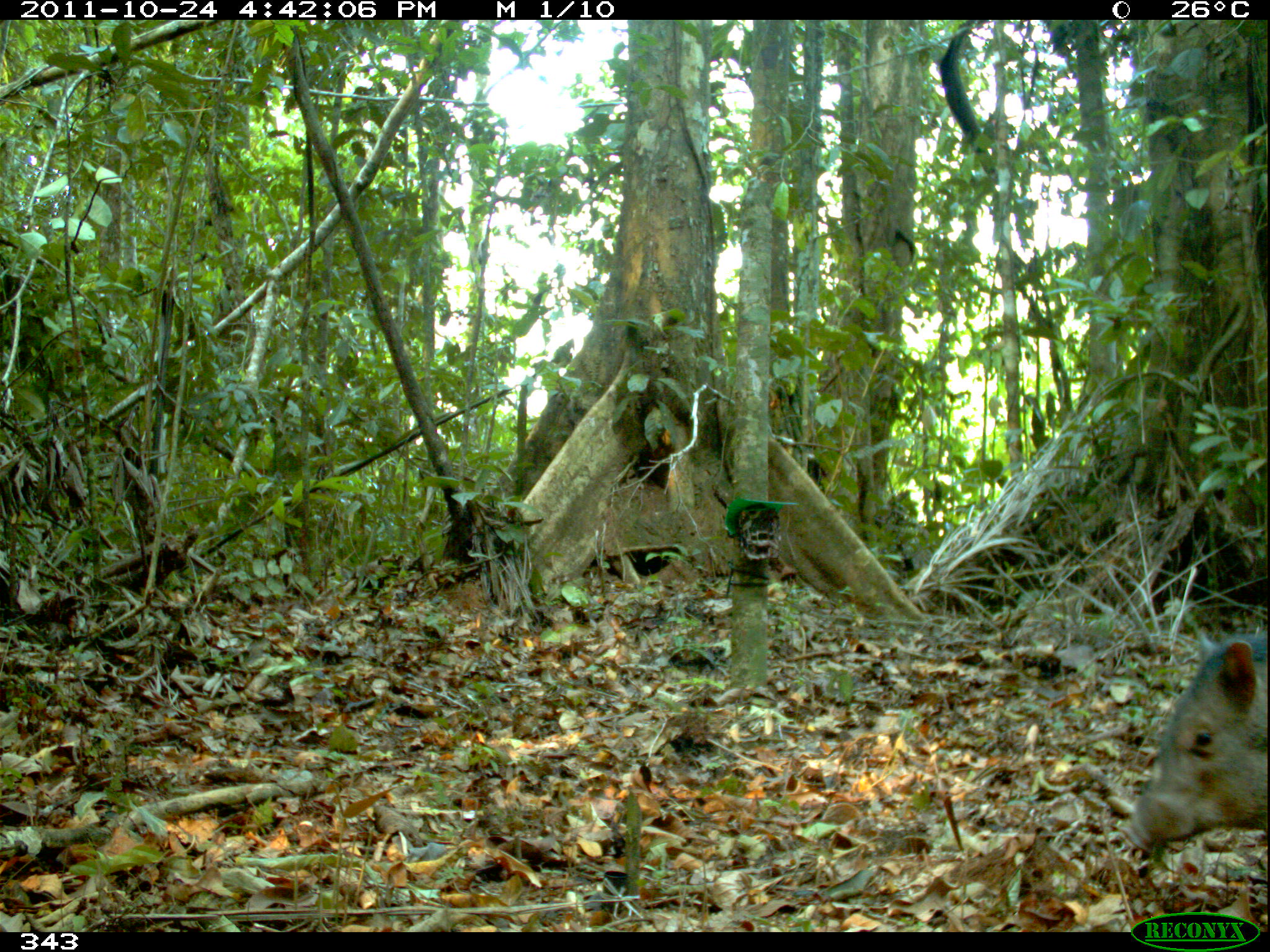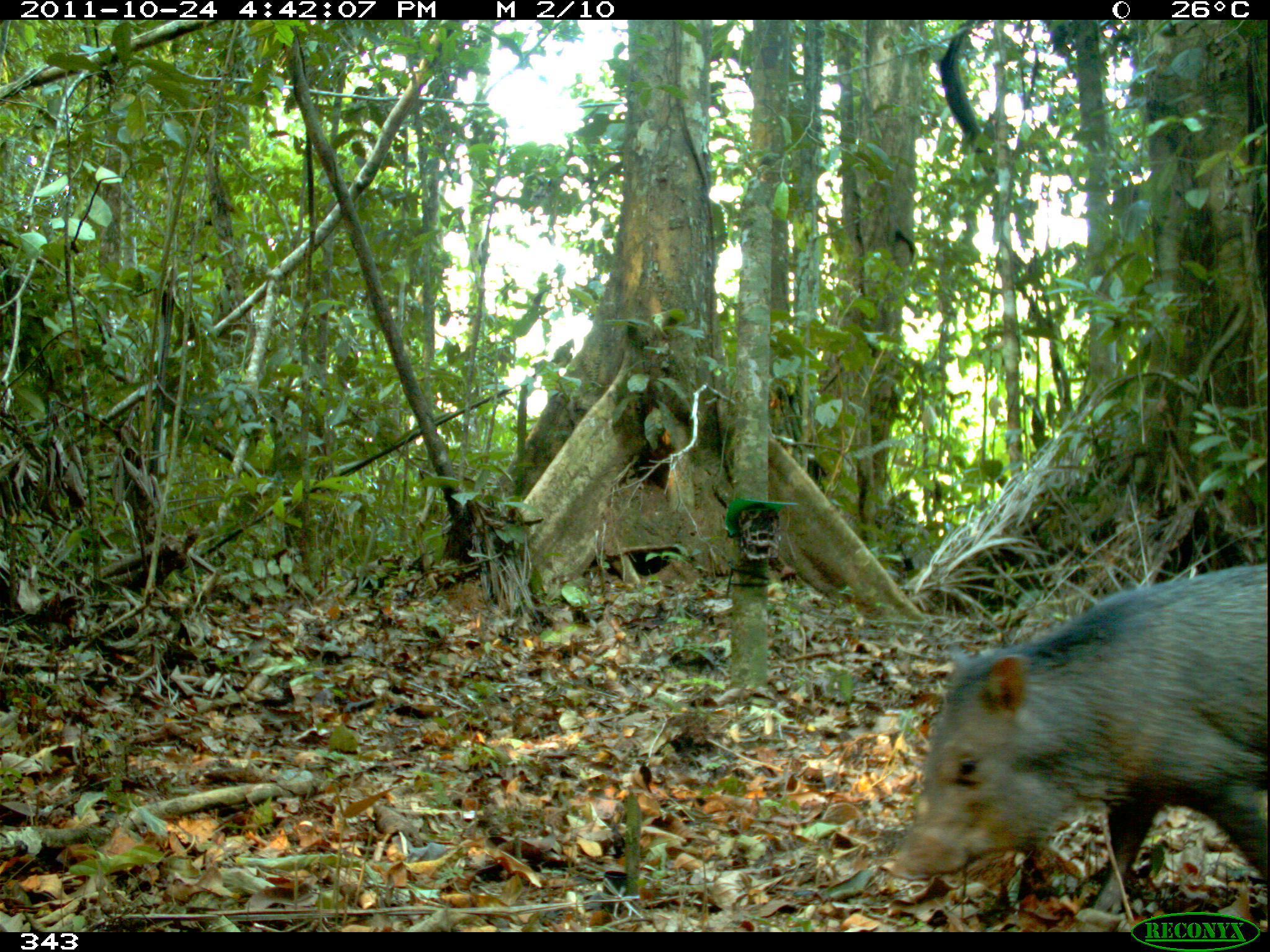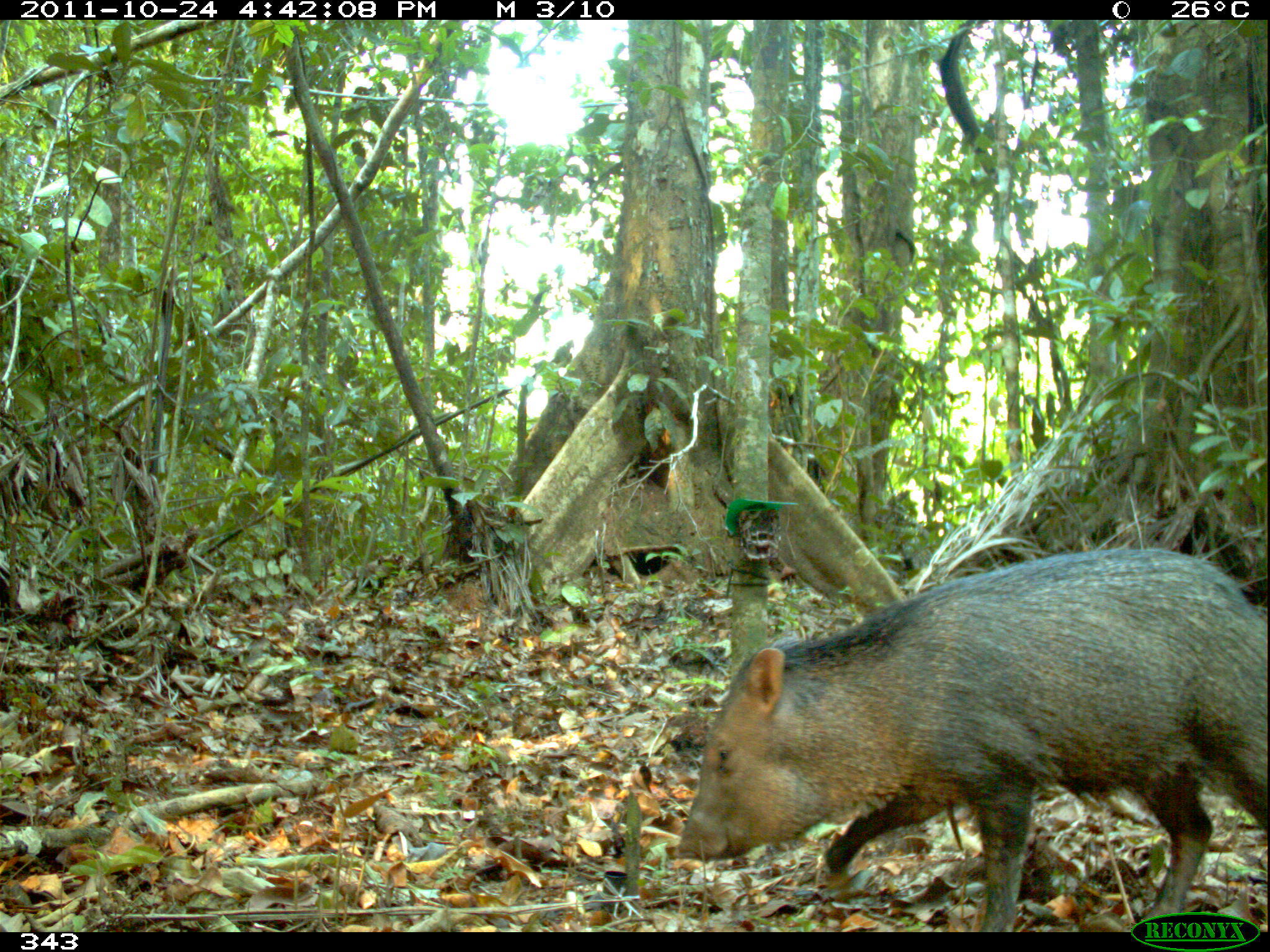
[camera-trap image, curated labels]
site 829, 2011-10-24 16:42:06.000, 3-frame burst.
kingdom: Animalia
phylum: Chordata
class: Mammalia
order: Artiodactyla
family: Tayassuidae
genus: Pecari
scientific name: Pecari tajacu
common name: collared peccary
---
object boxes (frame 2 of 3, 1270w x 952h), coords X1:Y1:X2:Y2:
pecari tajacu: 880:559:1270:914